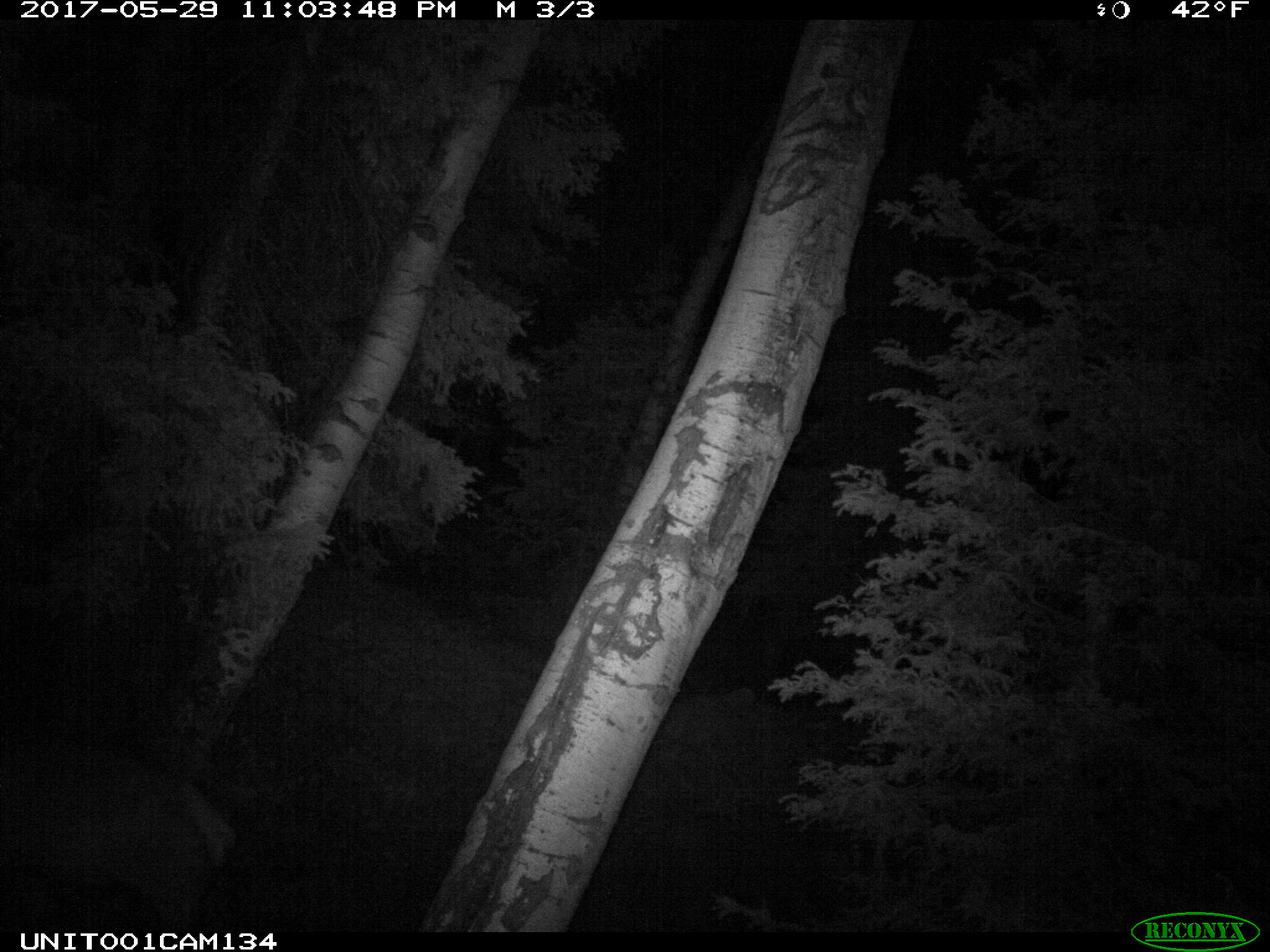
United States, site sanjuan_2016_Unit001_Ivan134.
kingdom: Animalia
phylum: Chordata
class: Mammalia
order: Artiodactyla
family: Cervidae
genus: Cervus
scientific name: Cervus elaphus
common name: red deer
Cervus elaphus (red deer).